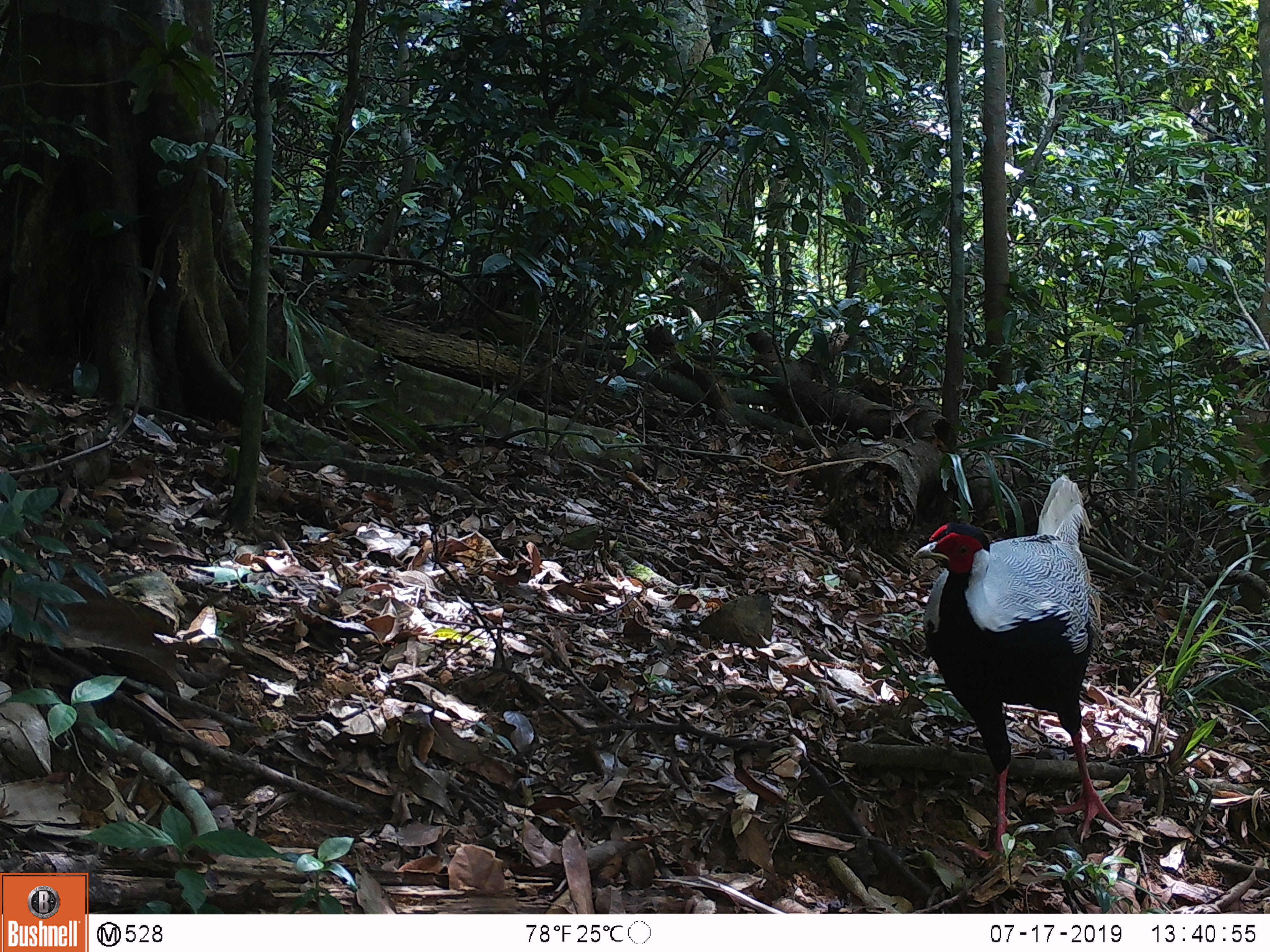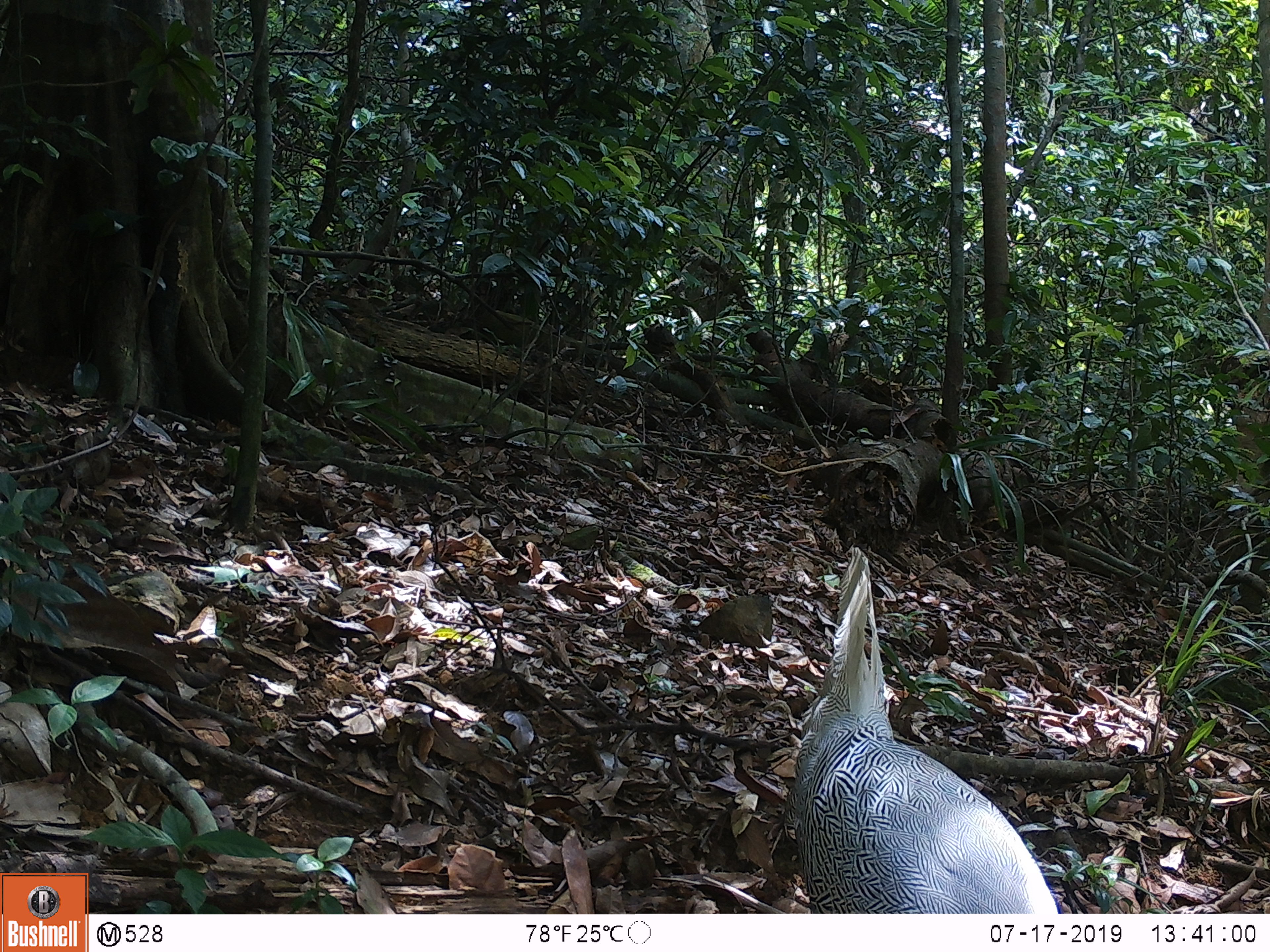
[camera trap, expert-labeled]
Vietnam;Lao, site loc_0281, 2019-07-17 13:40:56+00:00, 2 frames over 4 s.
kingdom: Animalia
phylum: Chordata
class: Aves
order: Galliformes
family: Phasianidae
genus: Lophura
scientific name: Lophura nycthemera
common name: silver pheasant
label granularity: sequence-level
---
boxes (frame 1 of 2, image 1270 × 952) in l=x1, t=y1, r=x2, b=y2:
silver pheasant: l=910, t=472, r=1129, b=861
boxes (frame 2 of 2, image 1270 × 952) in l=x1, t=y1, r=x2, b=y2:
silver pheasant: l=793, t=546, r=1059, b=913